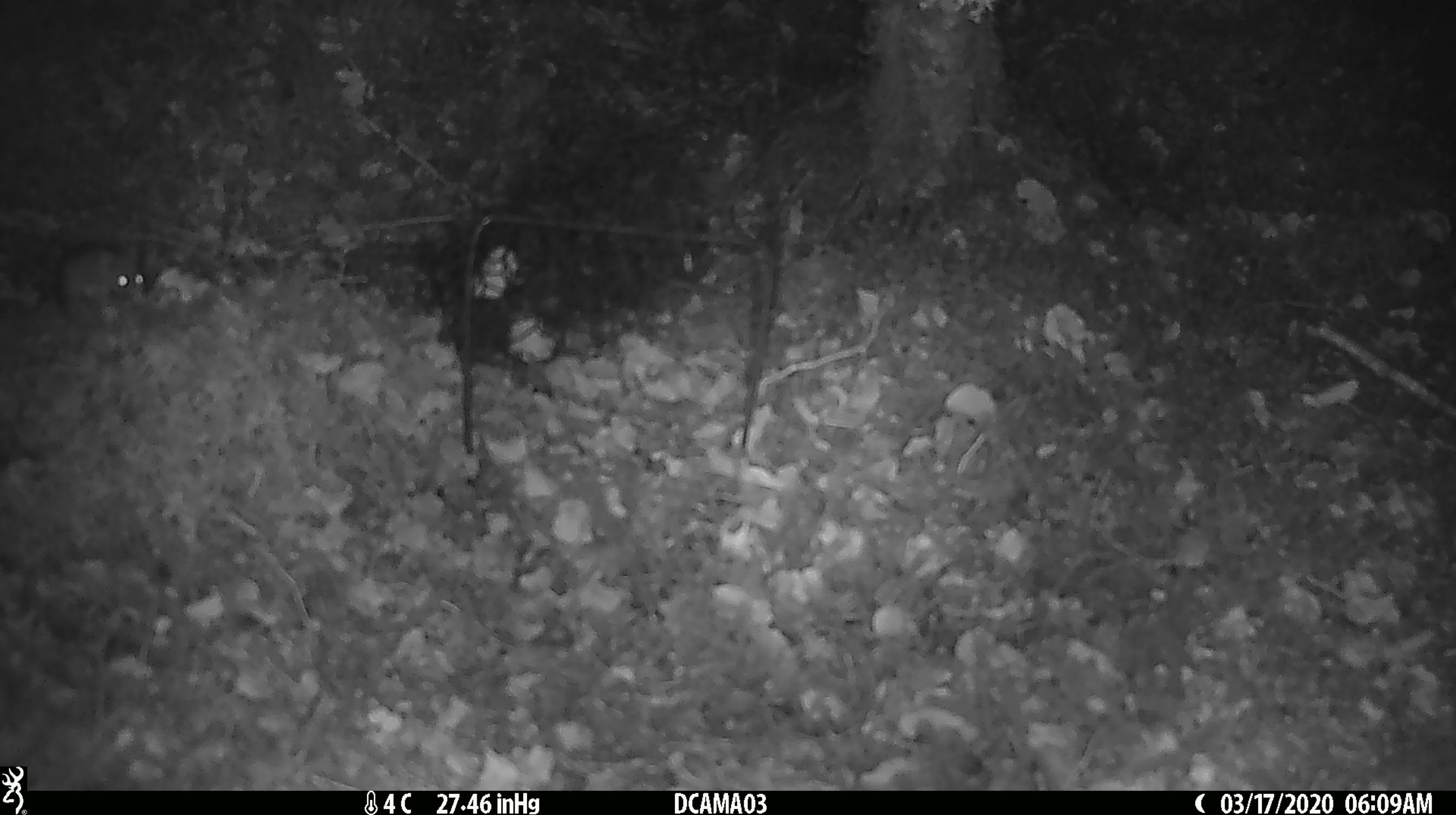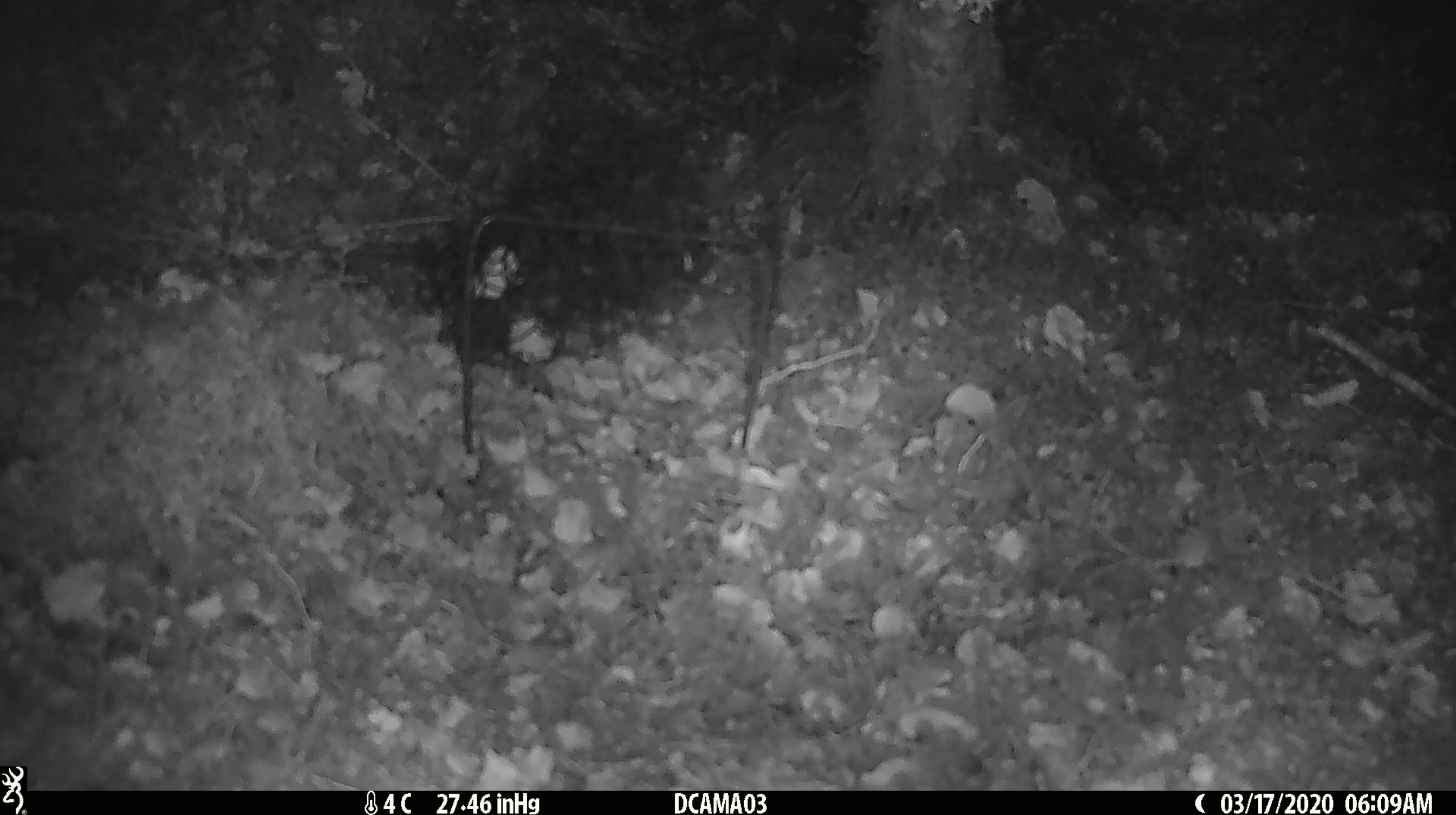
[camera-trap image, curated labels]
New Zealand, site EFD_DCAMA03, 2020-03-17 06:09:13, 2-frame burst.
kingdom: Animalia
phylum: Chordata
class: Mammalia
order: Rodentia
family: Muridae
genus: Mus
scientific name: Mus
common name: mouse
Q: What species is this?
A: Mouse (Mus).